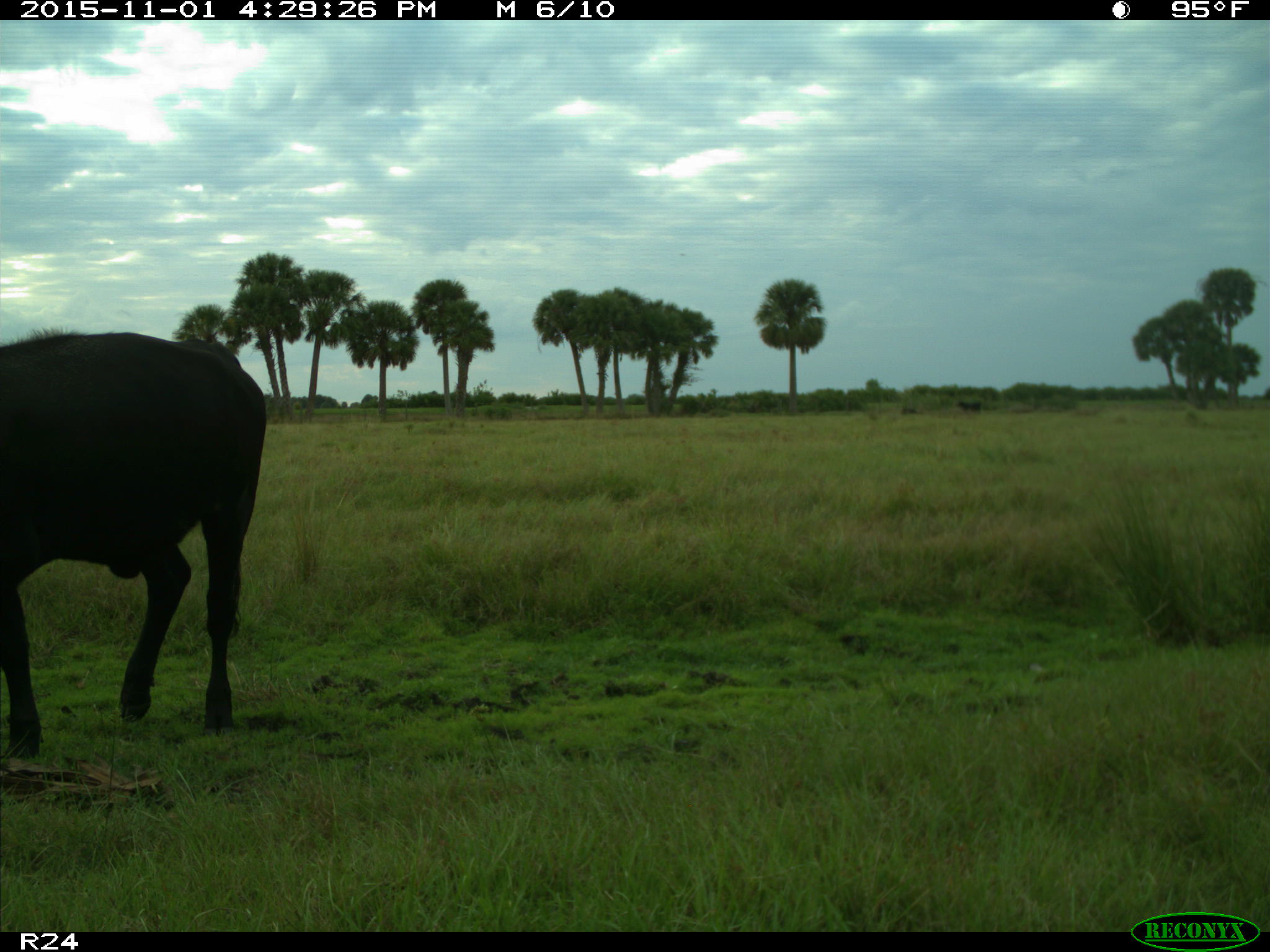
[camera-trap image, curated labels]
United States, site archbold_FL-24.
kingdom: Animalia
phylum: Chordata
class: Mammalia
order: Artiodactyla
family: Bovidae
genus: Bos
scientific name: Bos taurus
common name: domestic cow